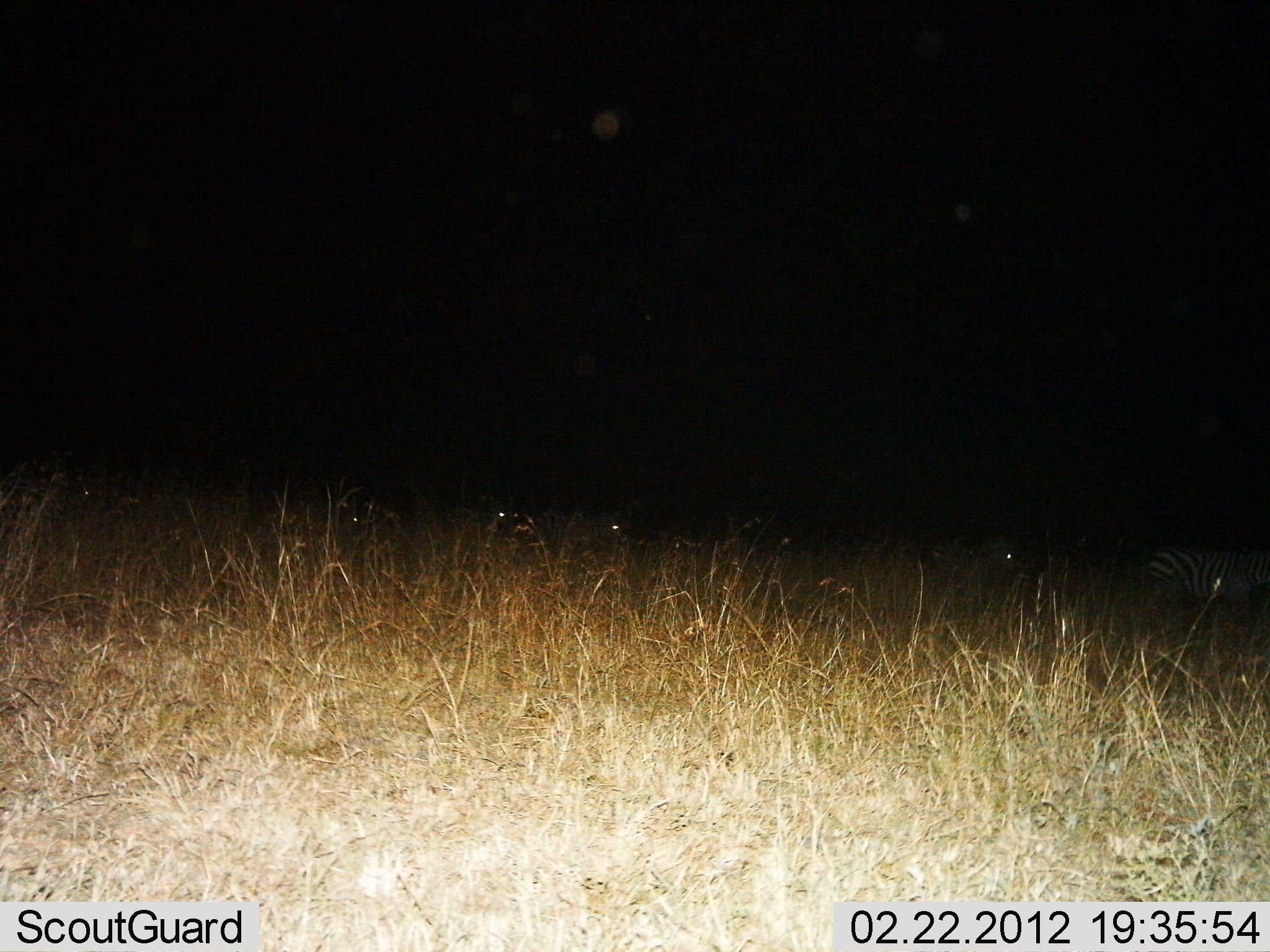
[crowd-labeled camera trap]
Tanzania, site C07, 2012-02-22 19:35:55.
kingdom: Animalia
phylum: Chordata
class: Mammalia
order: Perissodactyla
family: Equidae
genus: Equus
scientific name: Equus quagga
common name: plains zebra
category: zebra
Zebra (plains zebra) (Equus quagga), count 4. Behavior (volunteer vote fractions): standing 31%, resting 23%, moving 54%, interacting 0%. Young present (vote fraction): 0%. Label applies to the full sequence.